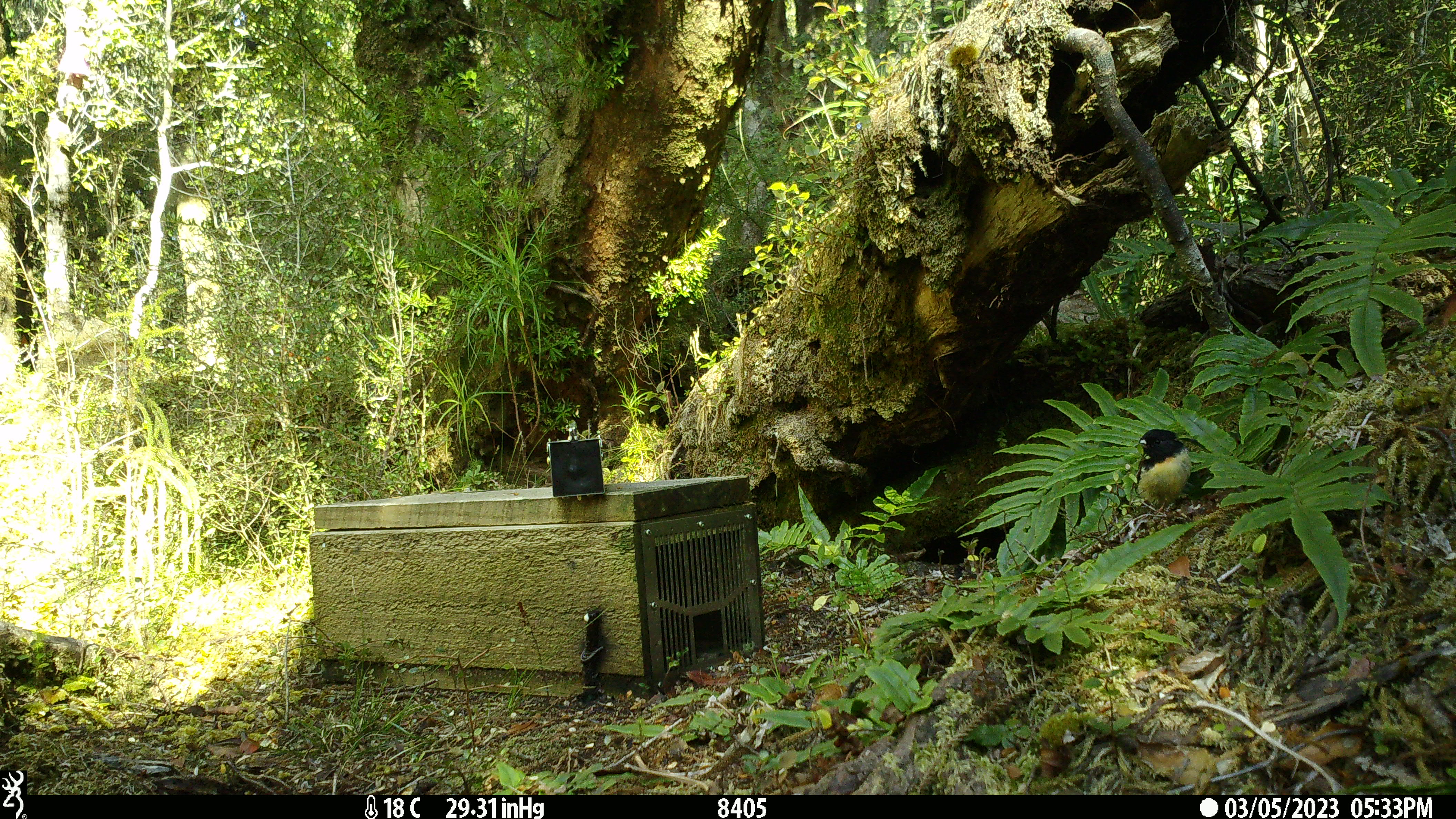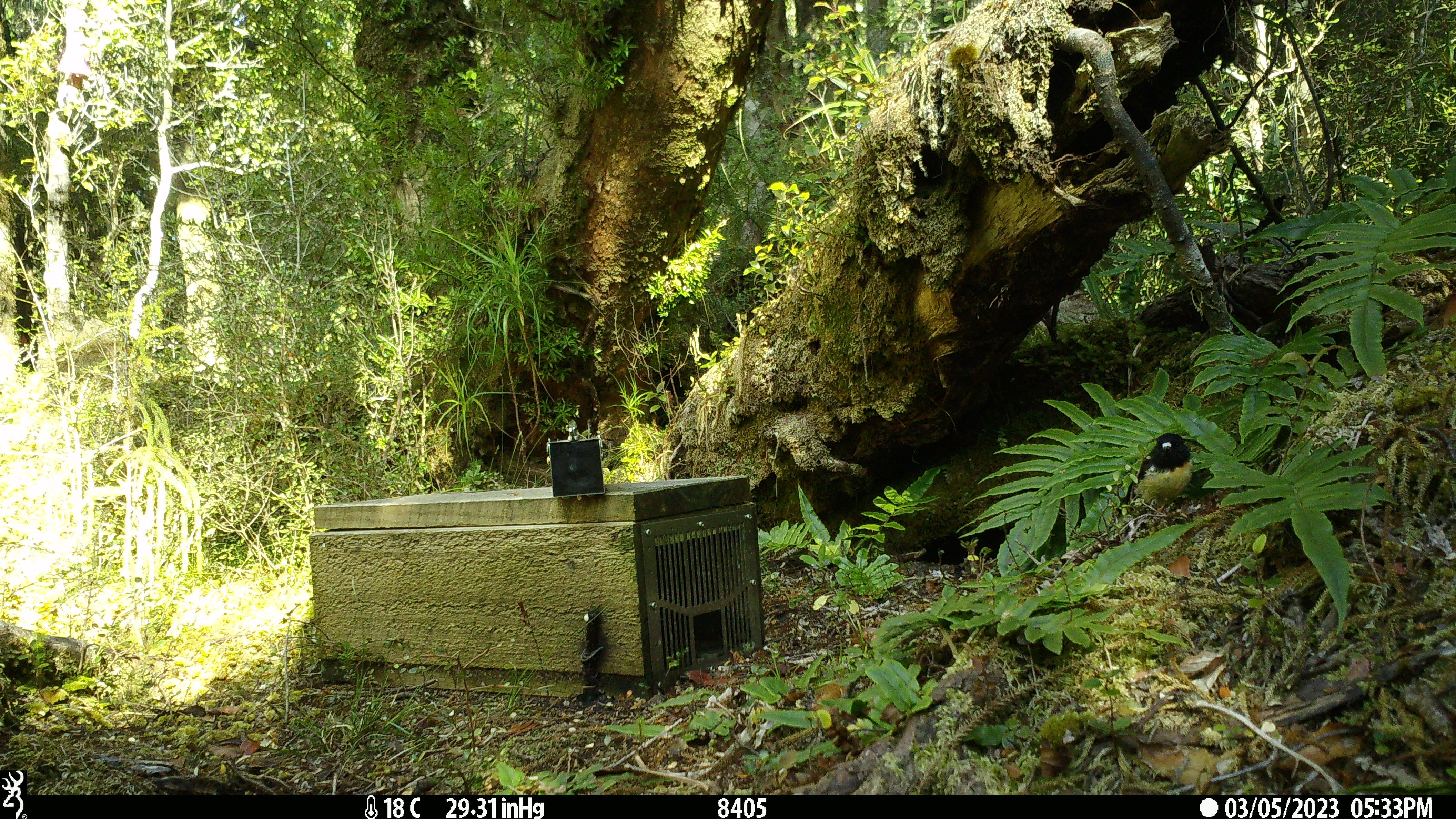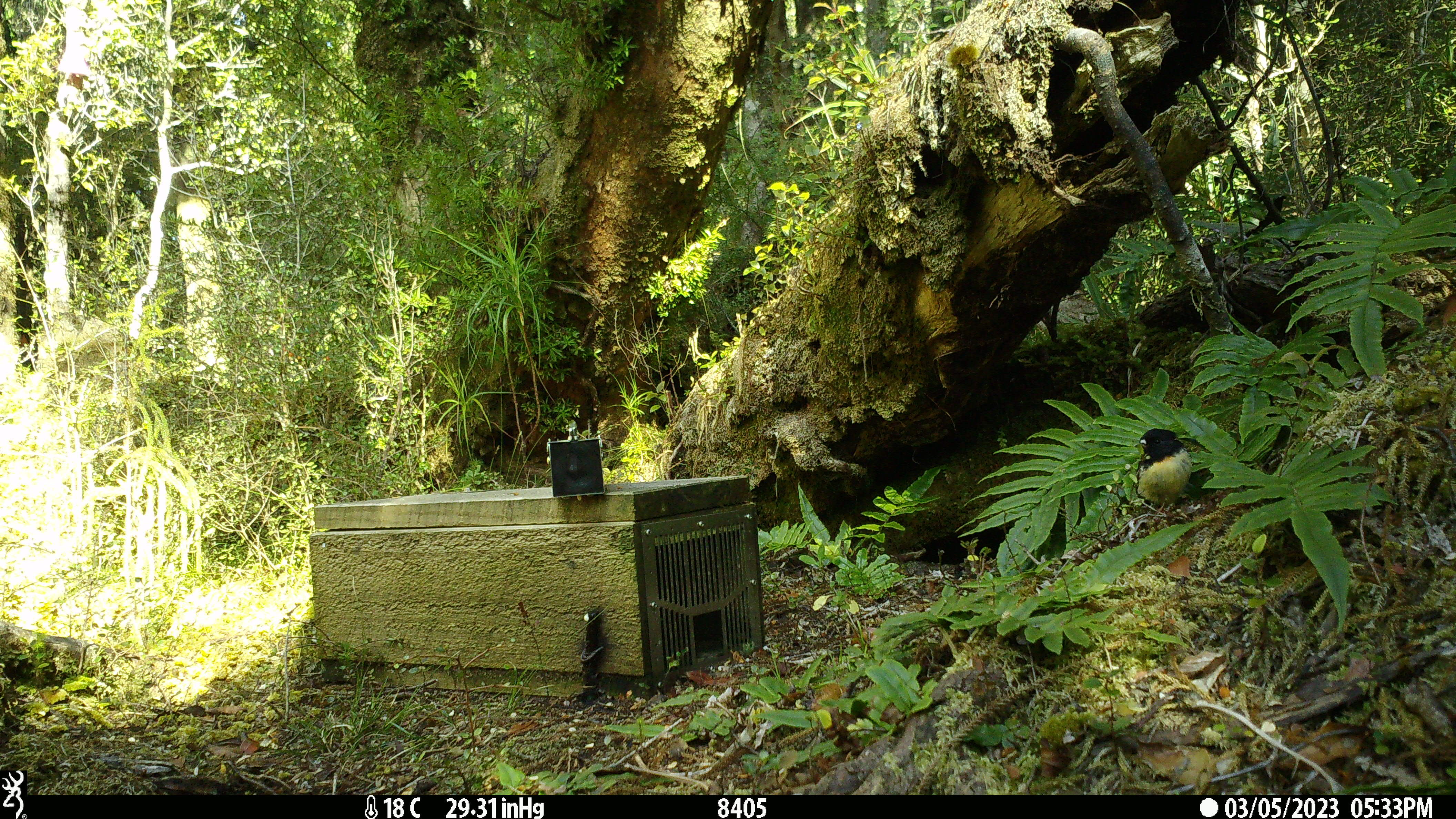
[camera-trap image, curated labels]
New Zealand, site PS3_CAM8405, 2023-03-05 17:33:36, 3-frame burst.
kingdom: Animalia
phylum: Chordata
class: Aves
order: Passeriformes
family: Petroicidae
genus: Petroica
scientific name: Petroica macrocephala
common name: tomtit